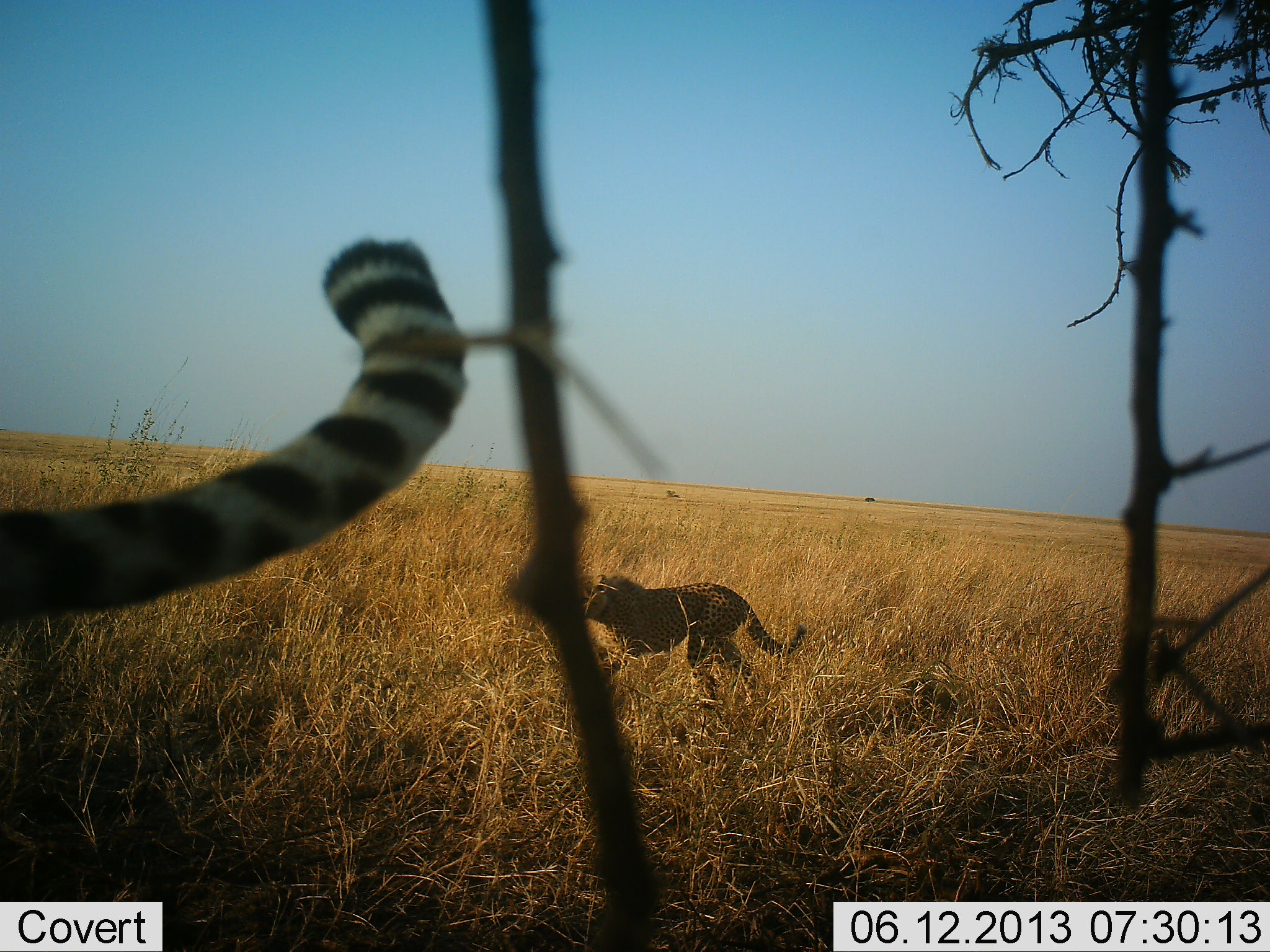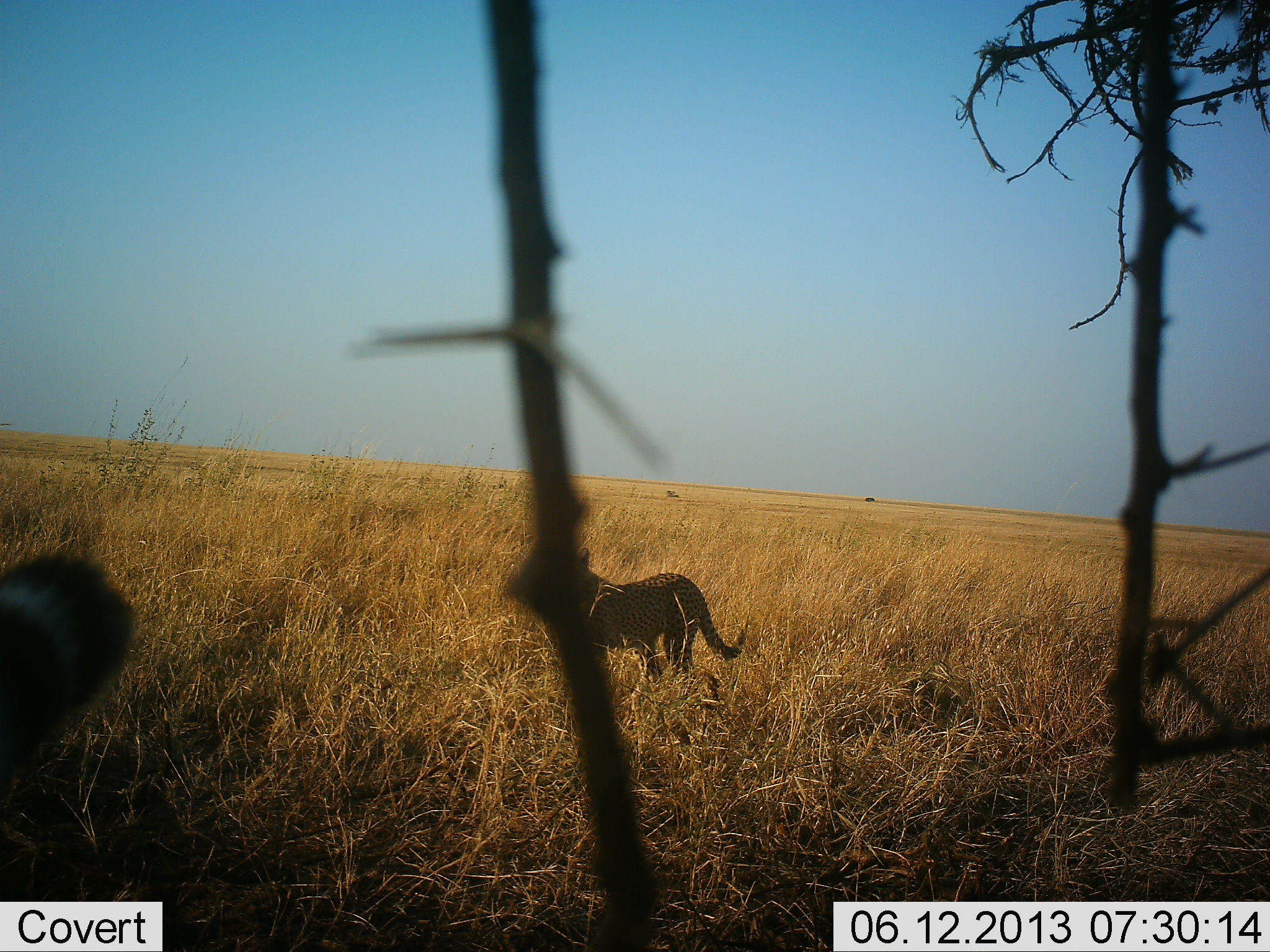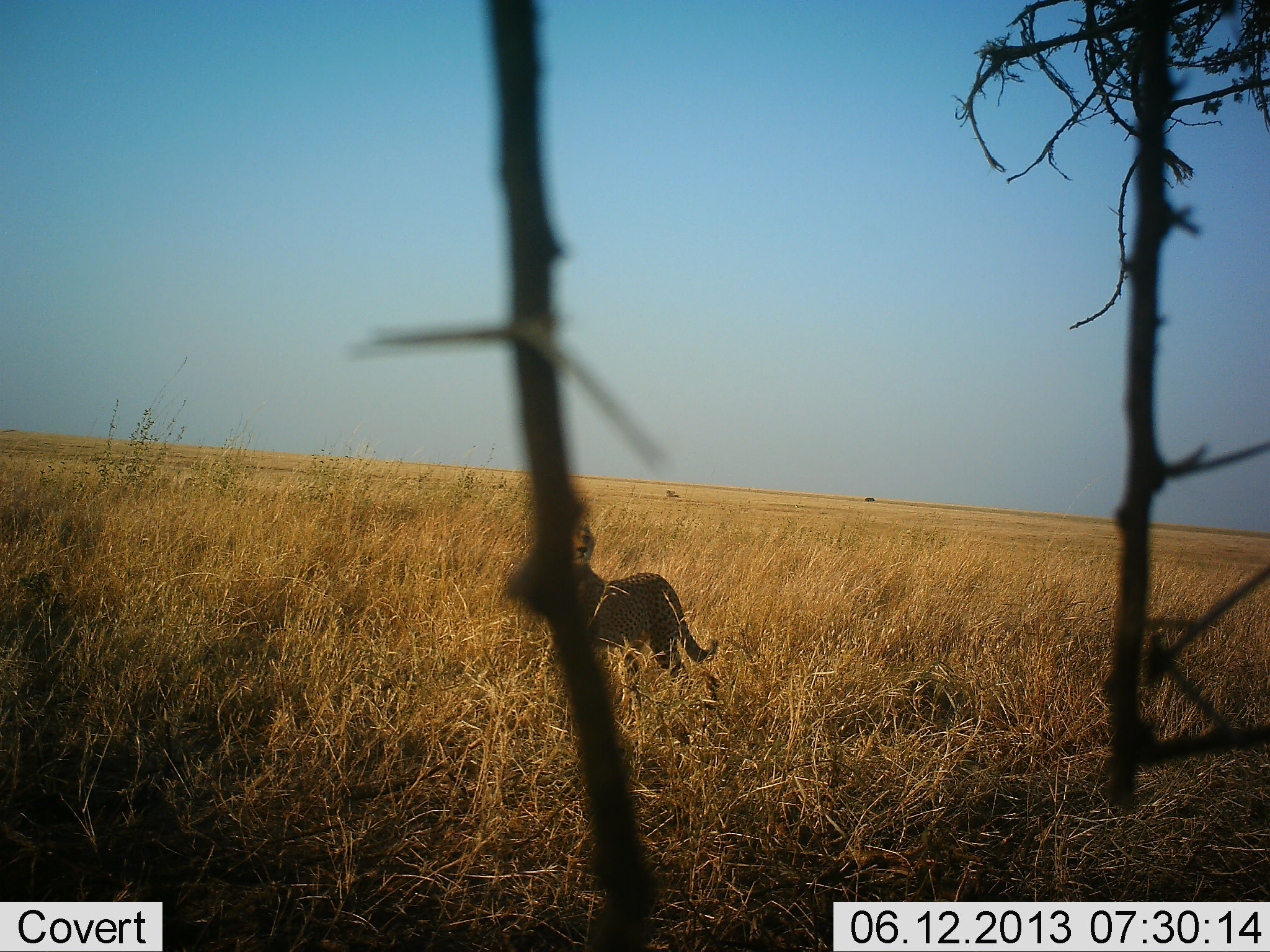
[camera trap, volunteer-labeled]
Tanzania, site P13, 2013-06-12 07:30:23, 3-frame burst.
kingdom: Animalia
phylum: Chordata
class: Mammalia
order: Carnivora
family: Felidae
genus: Acinonyx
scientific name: Acinonyx jubatus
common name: cheetah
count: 2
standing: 18%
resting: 0%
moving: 88%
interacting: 0%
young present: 0%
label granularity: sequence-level